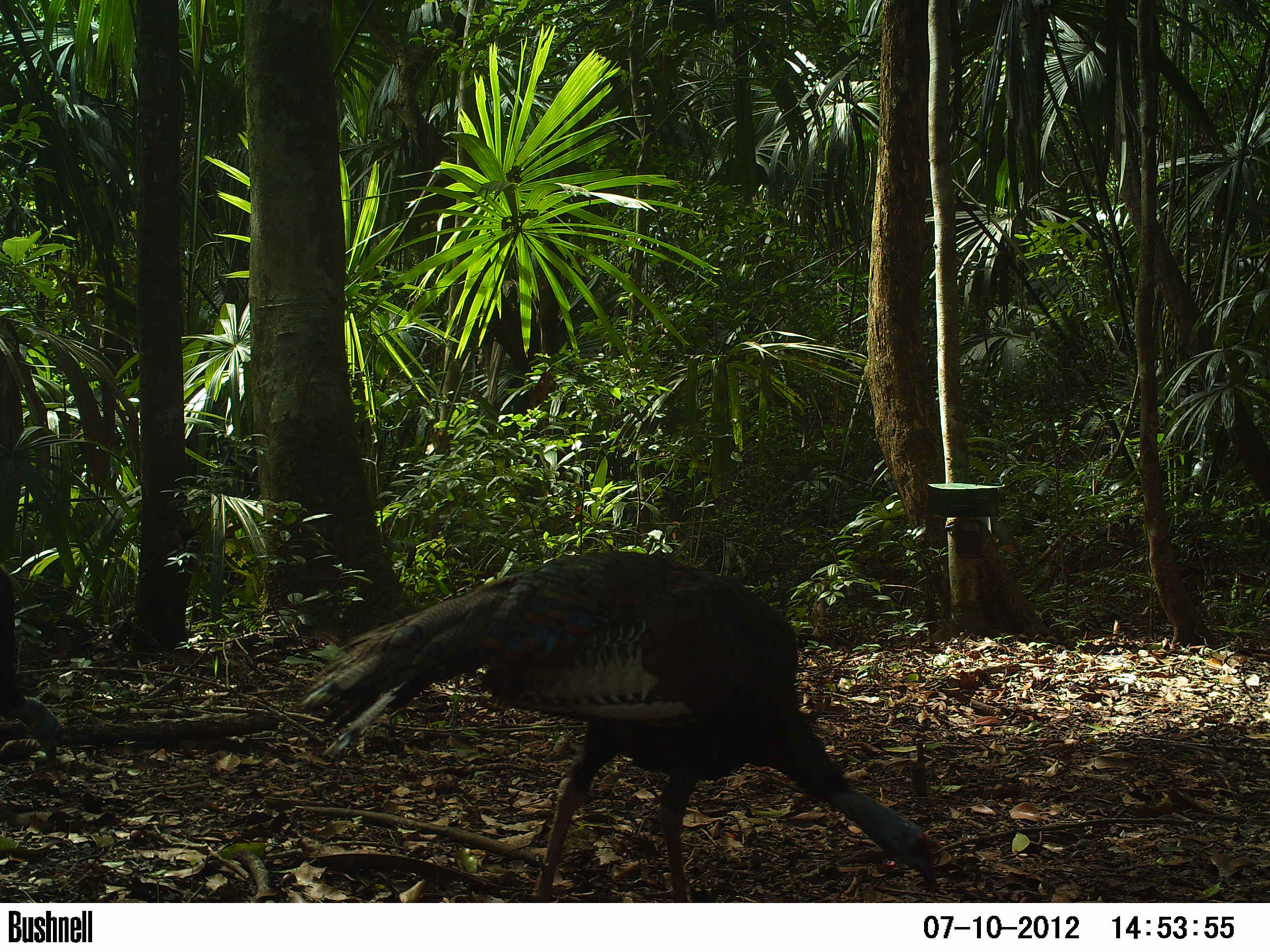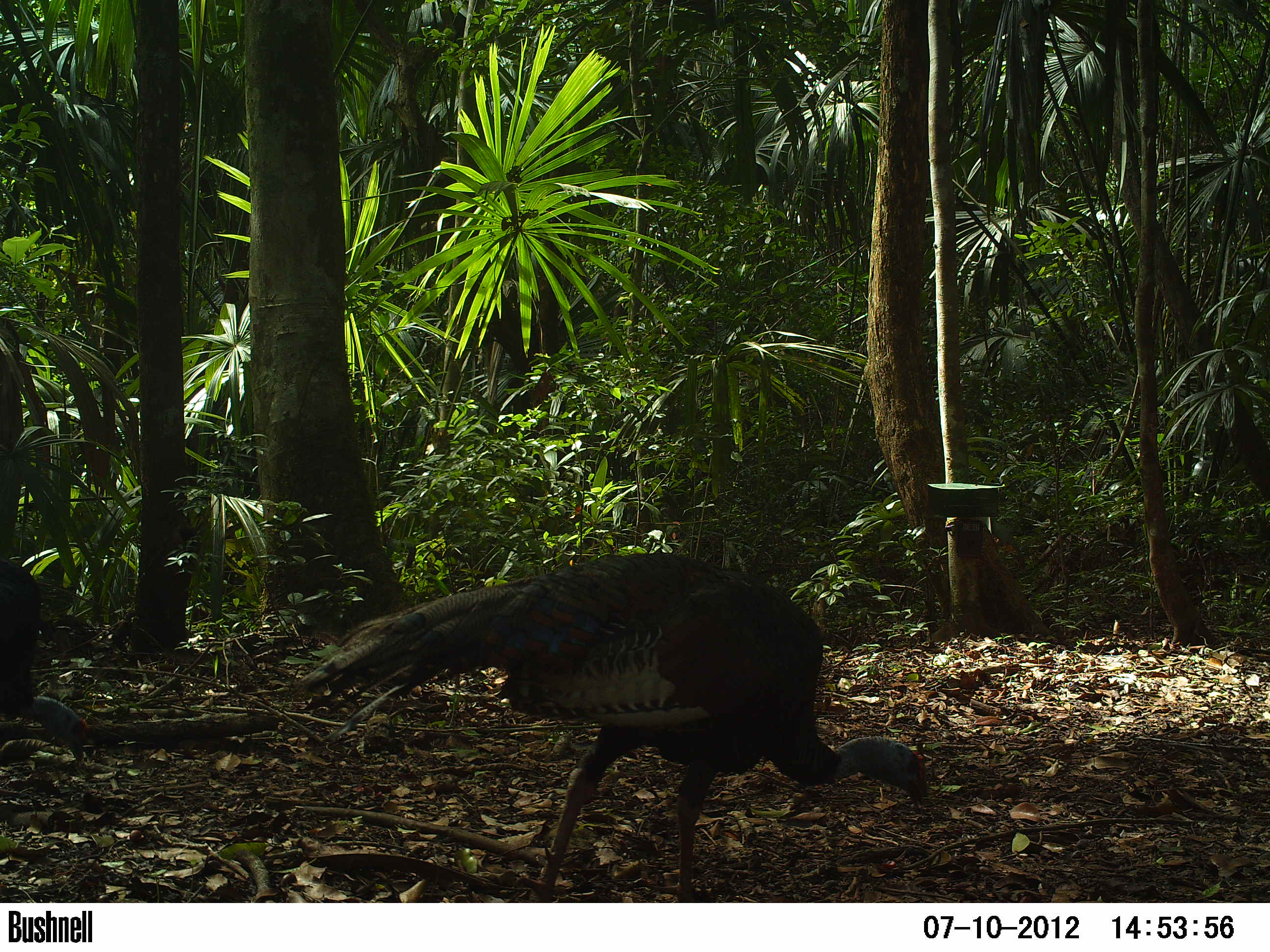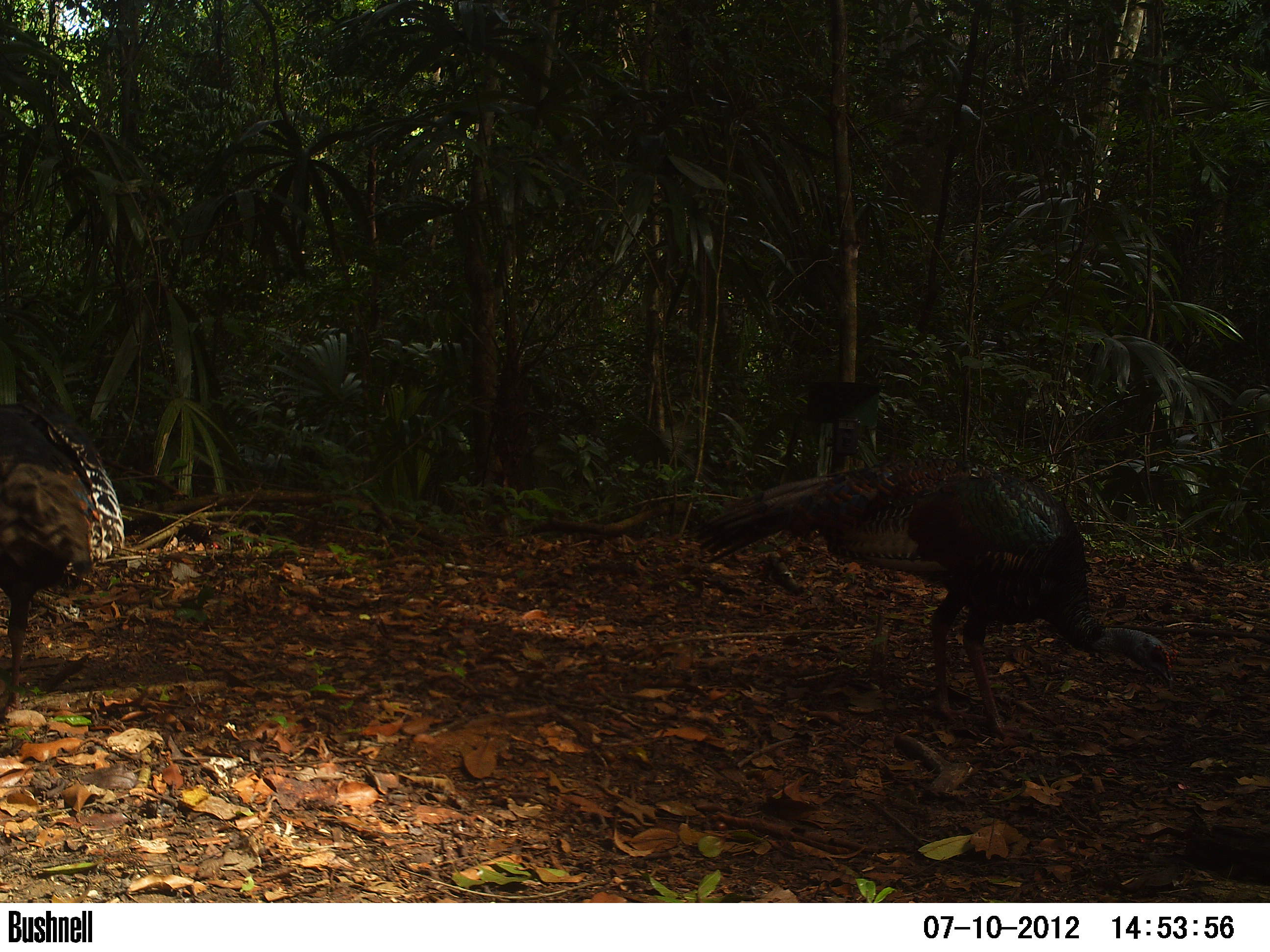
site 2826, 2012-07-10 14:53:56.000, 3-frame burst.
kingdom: Animalia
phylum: Chordata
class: Aves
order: Galliformes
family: Phasianidae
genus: Meleagris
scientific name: Meleagris ocellata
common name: ocellated turkey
Meleagris ocellata (ocellated turkey), count 2, age adult.